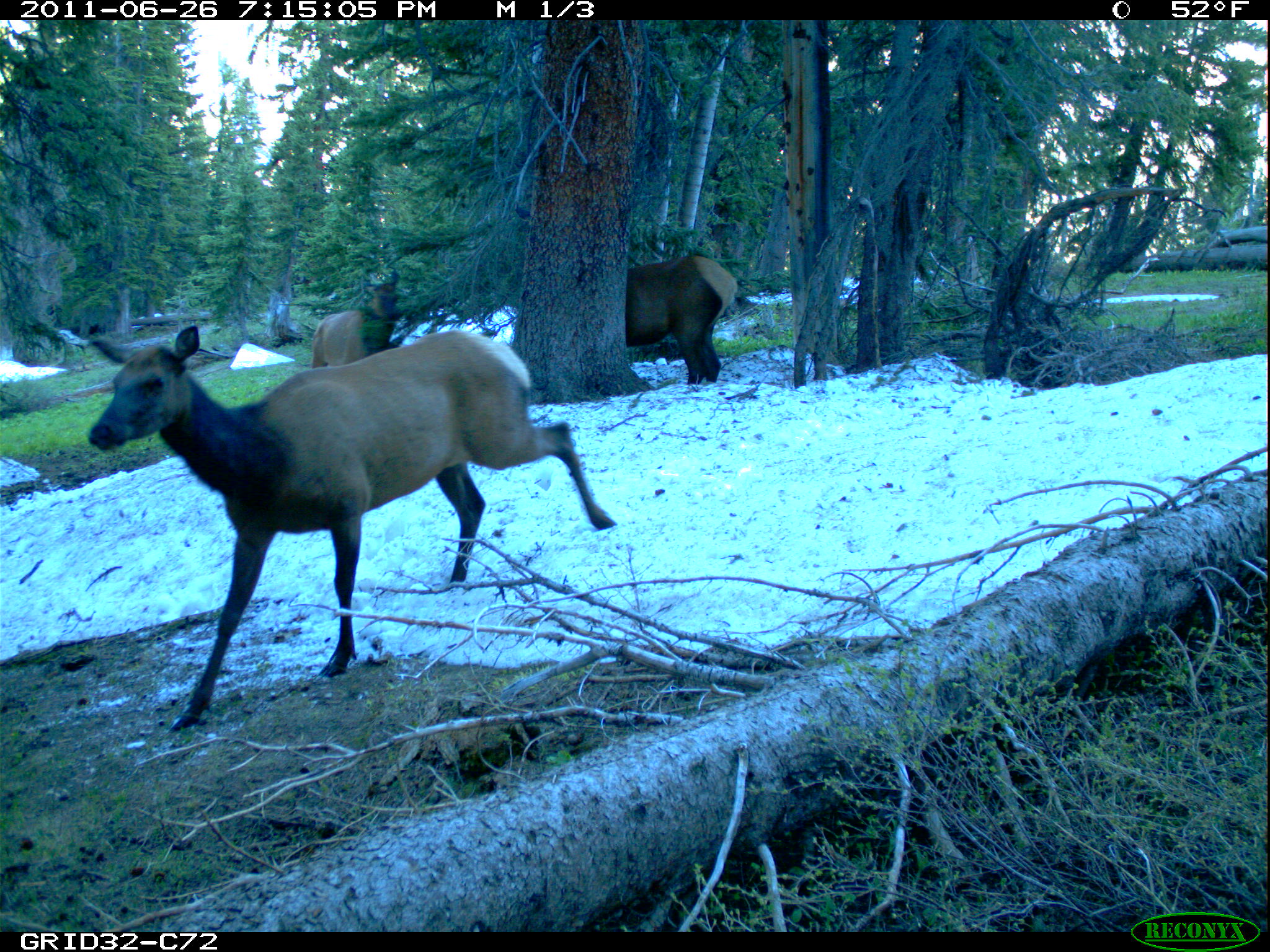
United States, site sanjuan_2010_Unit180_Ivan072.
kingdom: Animalia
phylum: Chordata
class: Mammalia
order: Artiodactyla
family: Cervidae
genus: Cervus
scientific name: Cervus elaphus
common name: red deer